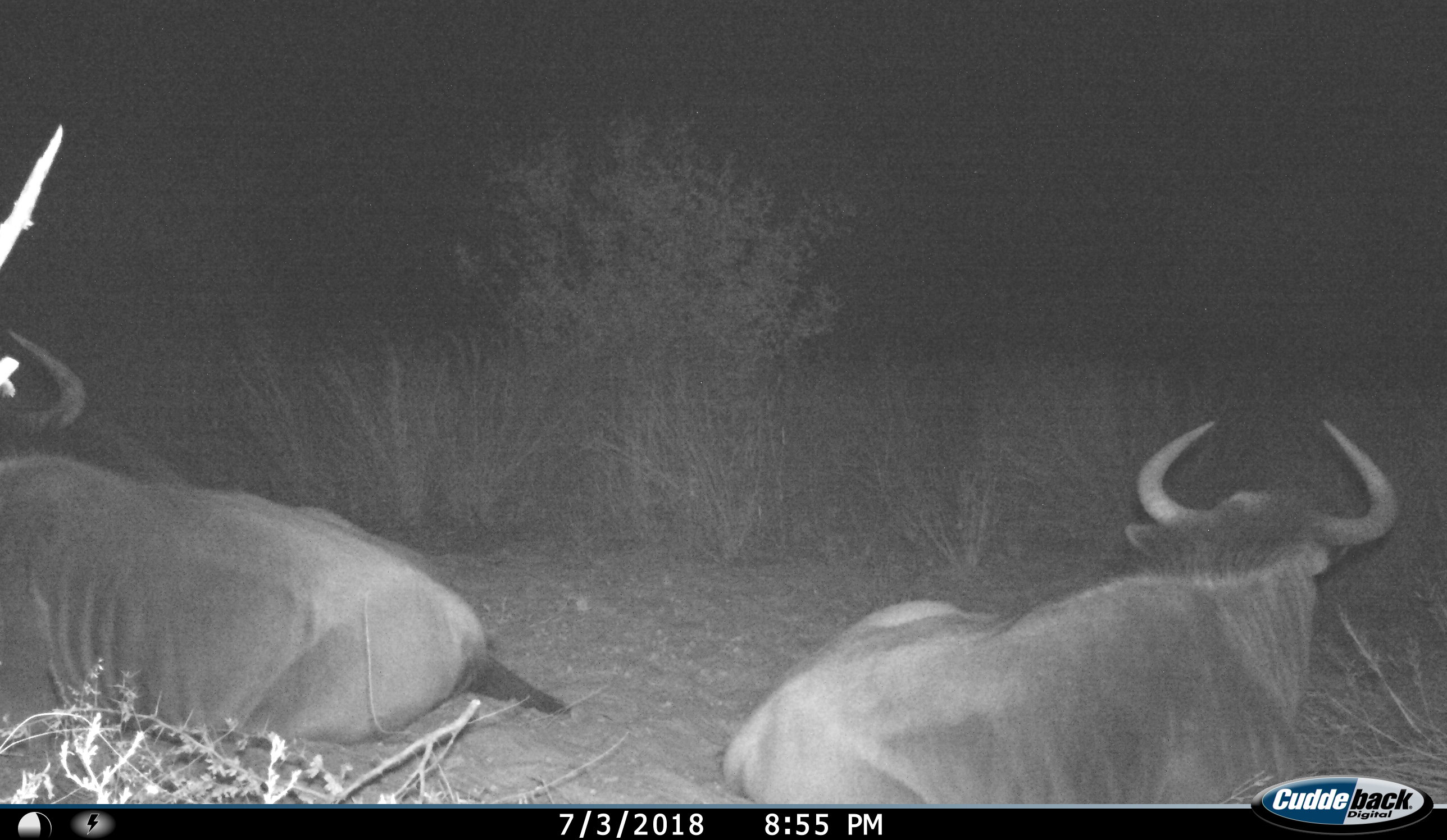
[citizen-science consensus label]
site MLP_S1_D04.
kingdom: Animalia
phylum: Chordata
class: Mammalia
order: Artiodactyla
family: Bovidae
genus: Connochaetes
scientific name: Connochaetes taurinus taurinus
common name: blue wildebeest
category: wildebeestblue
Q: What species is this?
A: Wildebeestblue (blue wildebeest) (Connochaetes taurinus taurinus).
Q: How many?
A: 2.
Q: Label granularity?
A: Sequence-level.